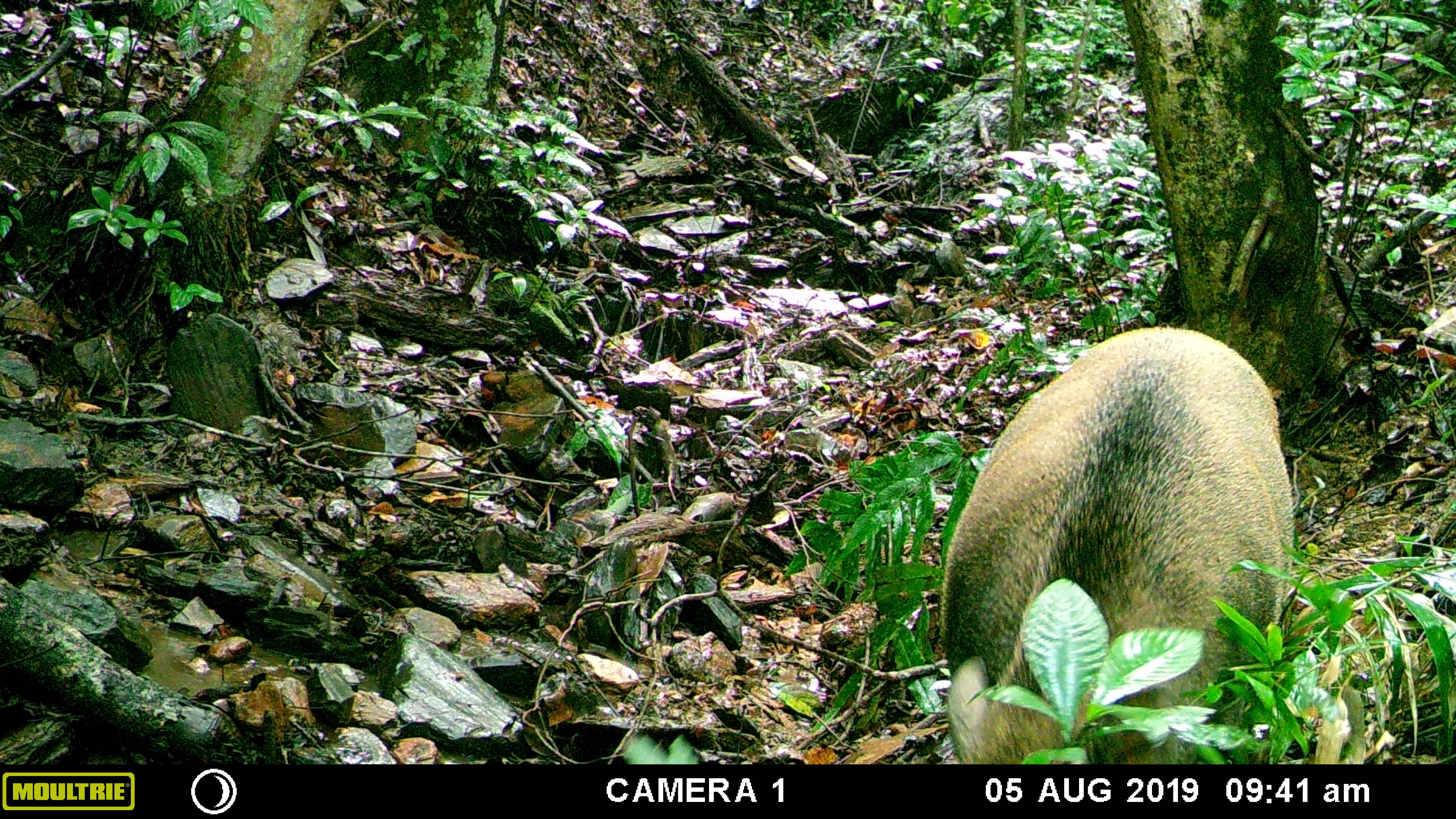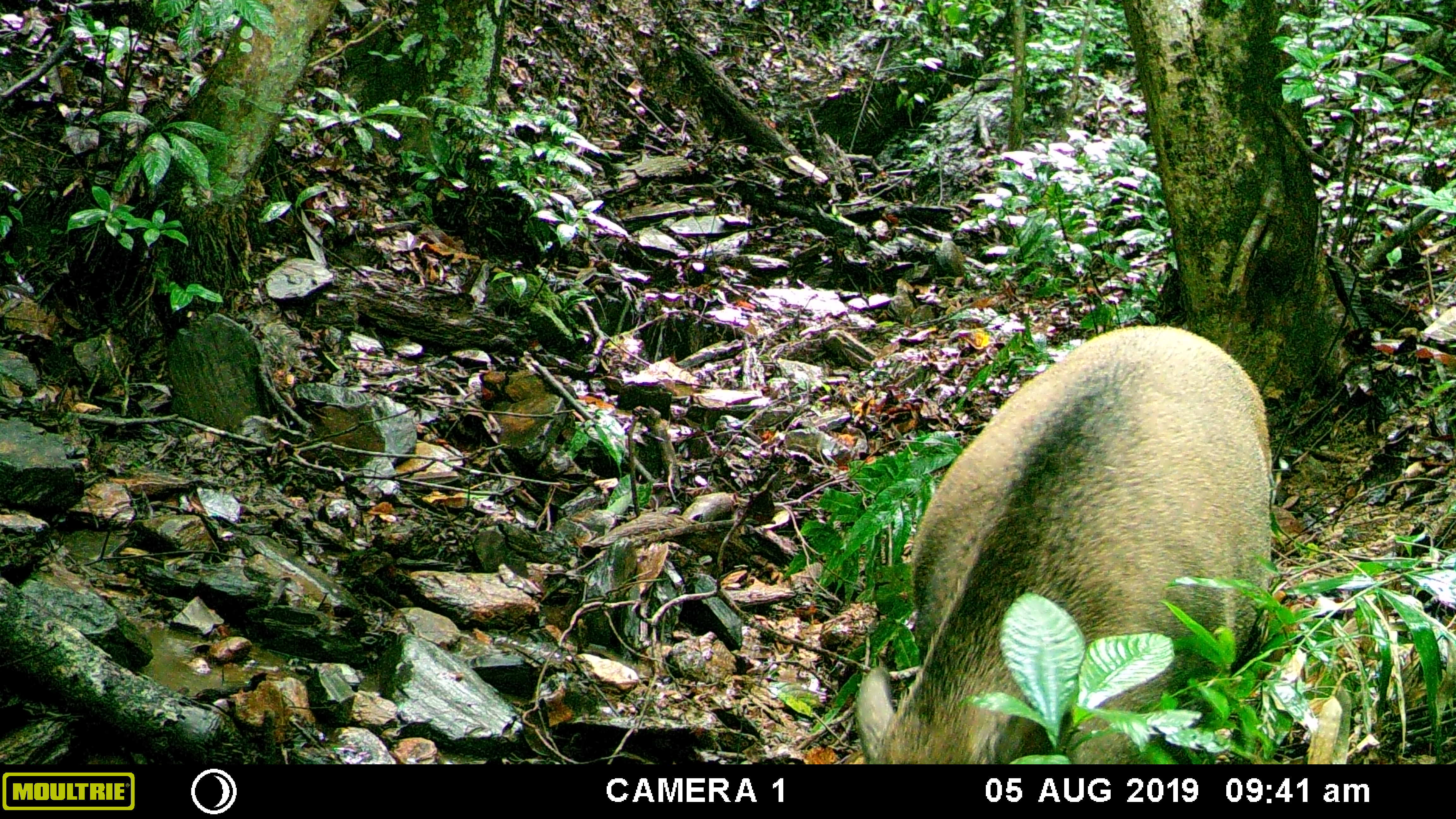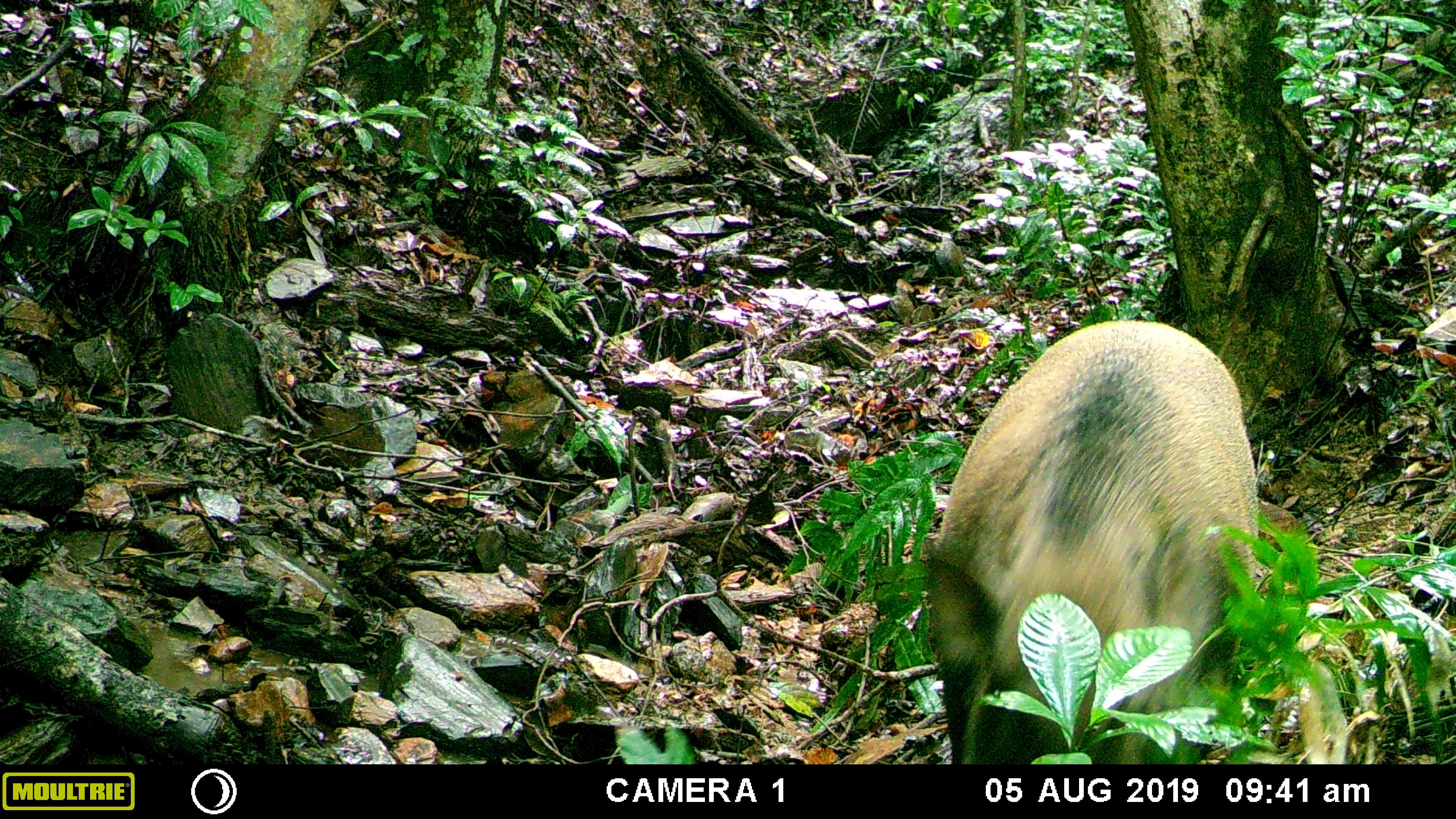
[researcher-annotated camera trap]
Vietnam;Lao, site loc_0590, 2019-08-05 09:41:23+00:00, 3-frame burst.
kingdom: Animalia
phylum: Chordata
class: Mammalia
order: Artiodactyla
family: Suidae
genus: Sus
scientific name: Sus scrofa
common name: eurasian wild pig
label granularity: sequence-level